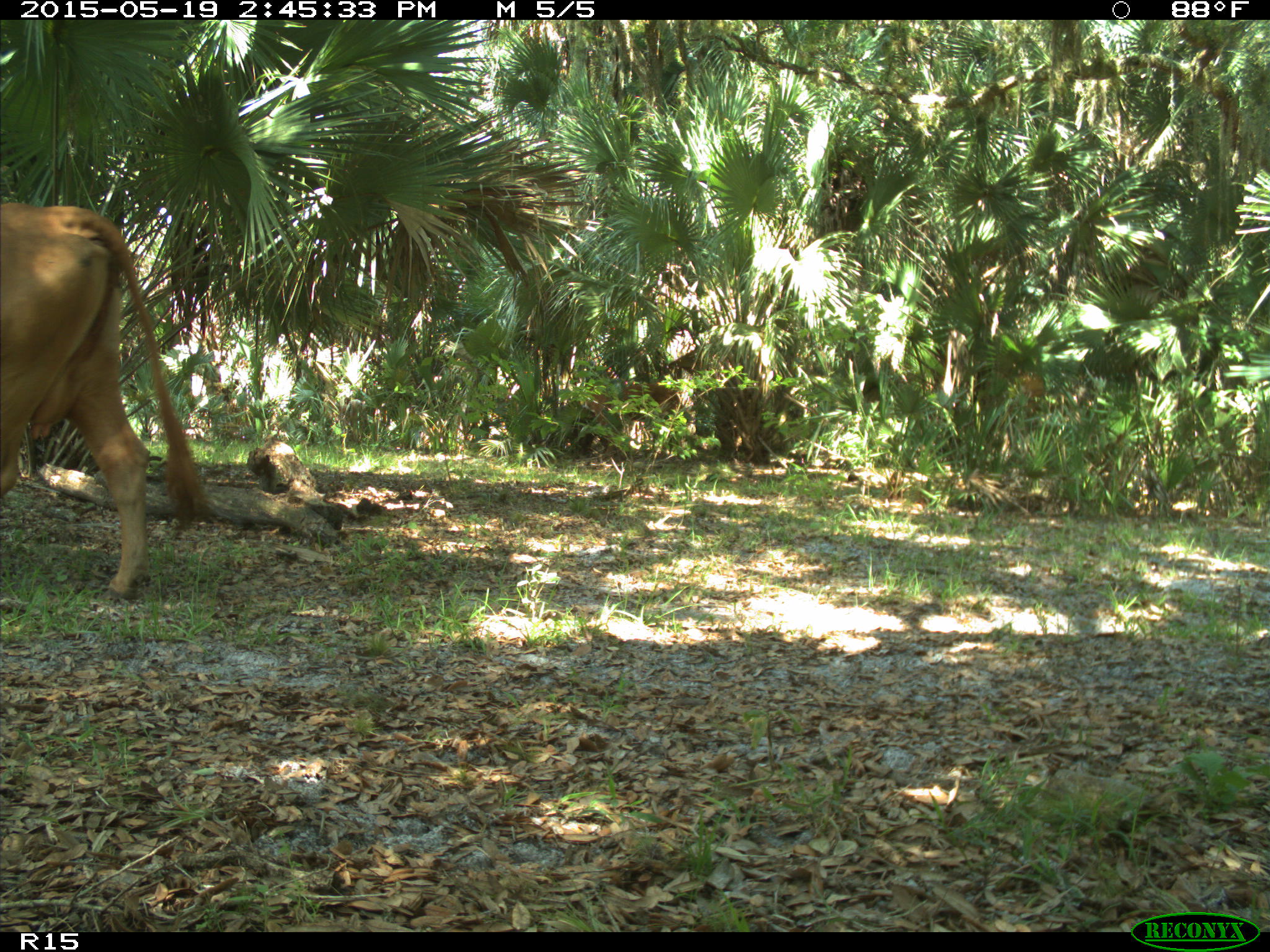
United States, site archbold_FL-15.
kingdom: Animalia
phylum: Chordata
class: Mammalia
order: Artiodactyla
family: Bovidae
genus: Bos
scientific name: Bos taurus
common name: domestic cow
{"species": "Bos taurus (domestic cow)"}